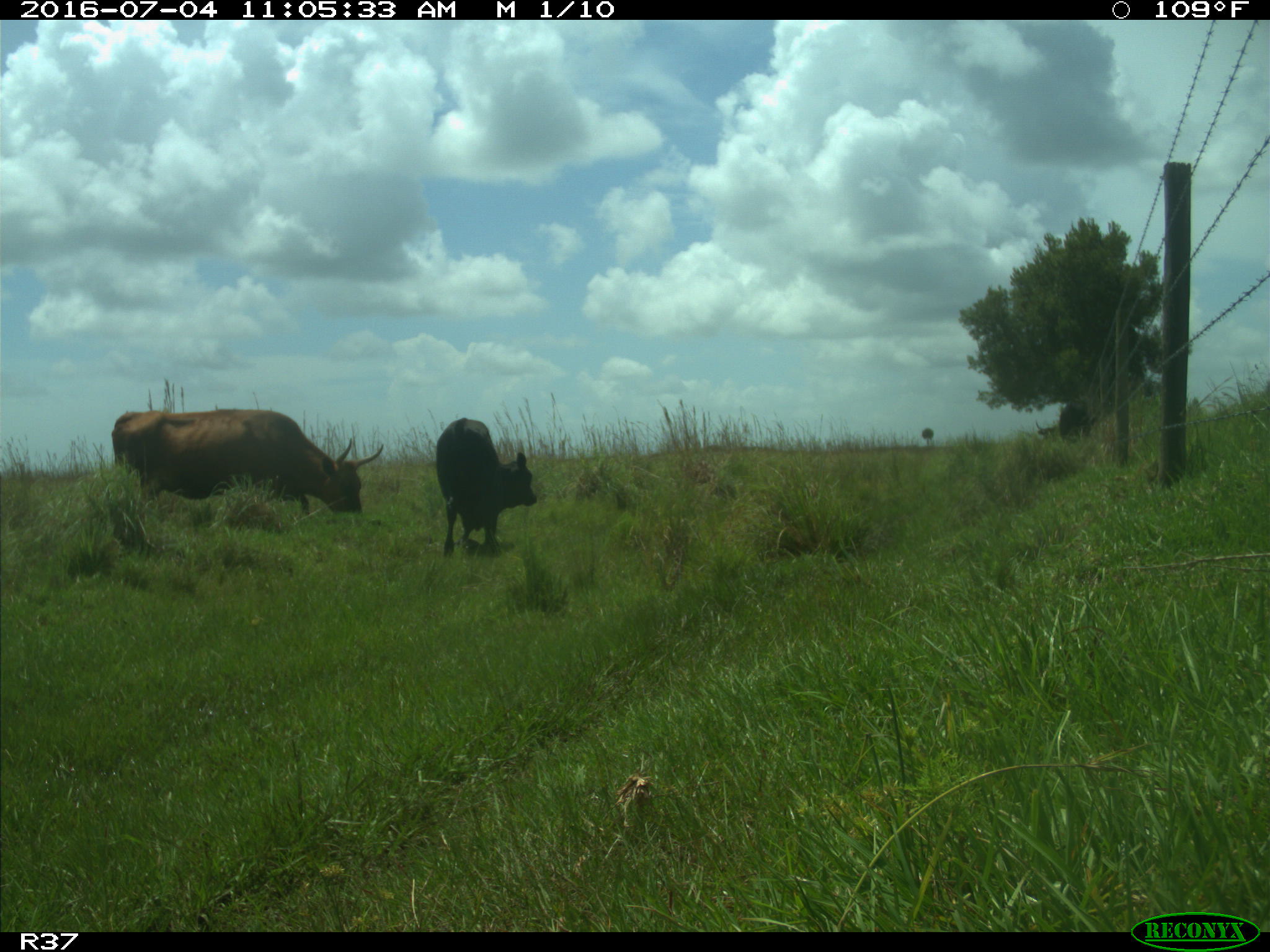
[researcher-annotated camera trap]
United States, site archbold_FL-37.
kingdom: Animalia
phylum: Chordata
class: Mammalia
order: Artiodactyla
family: Bovidae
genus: Bos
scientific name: Bos taurus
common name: domestic cow